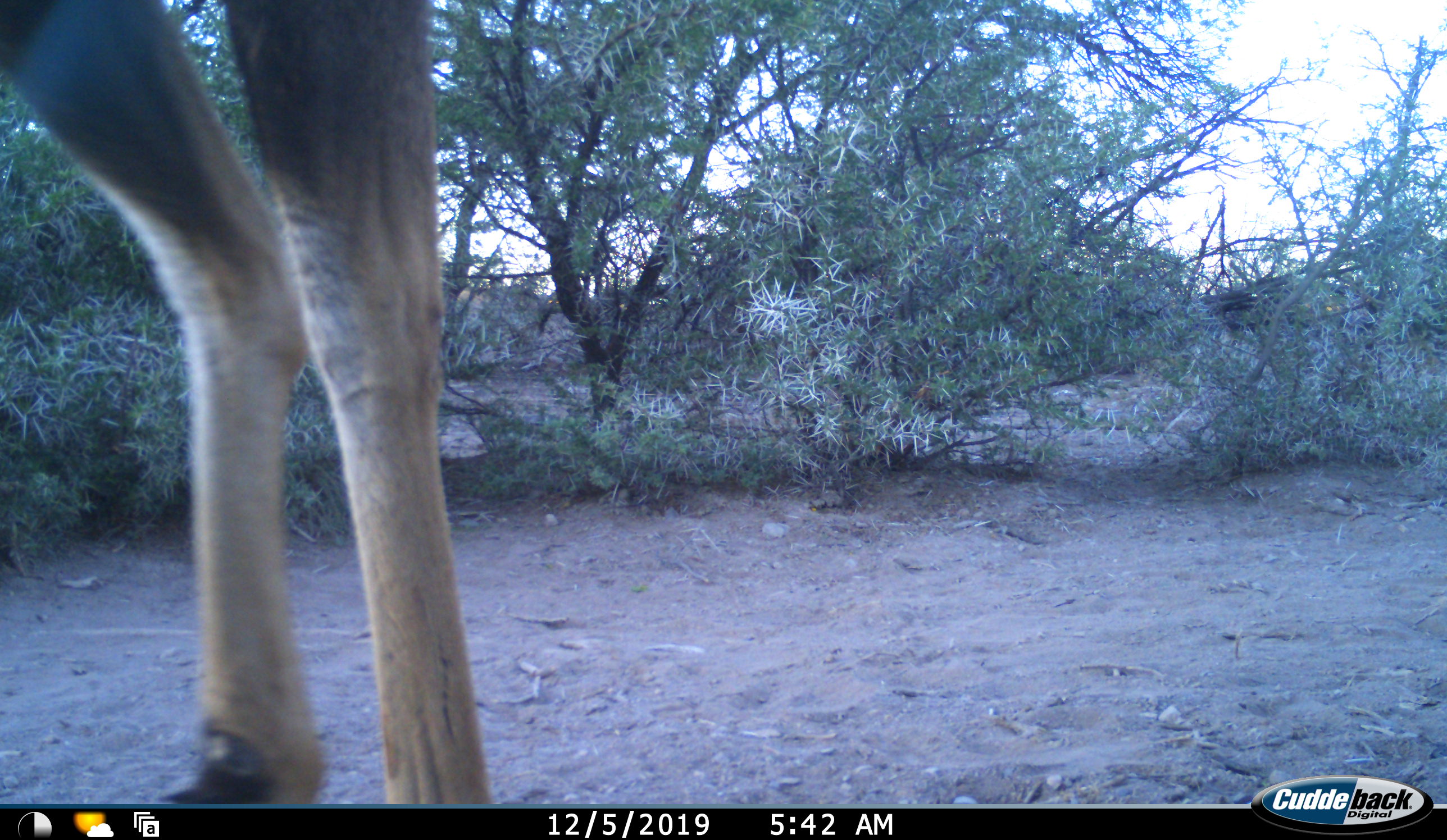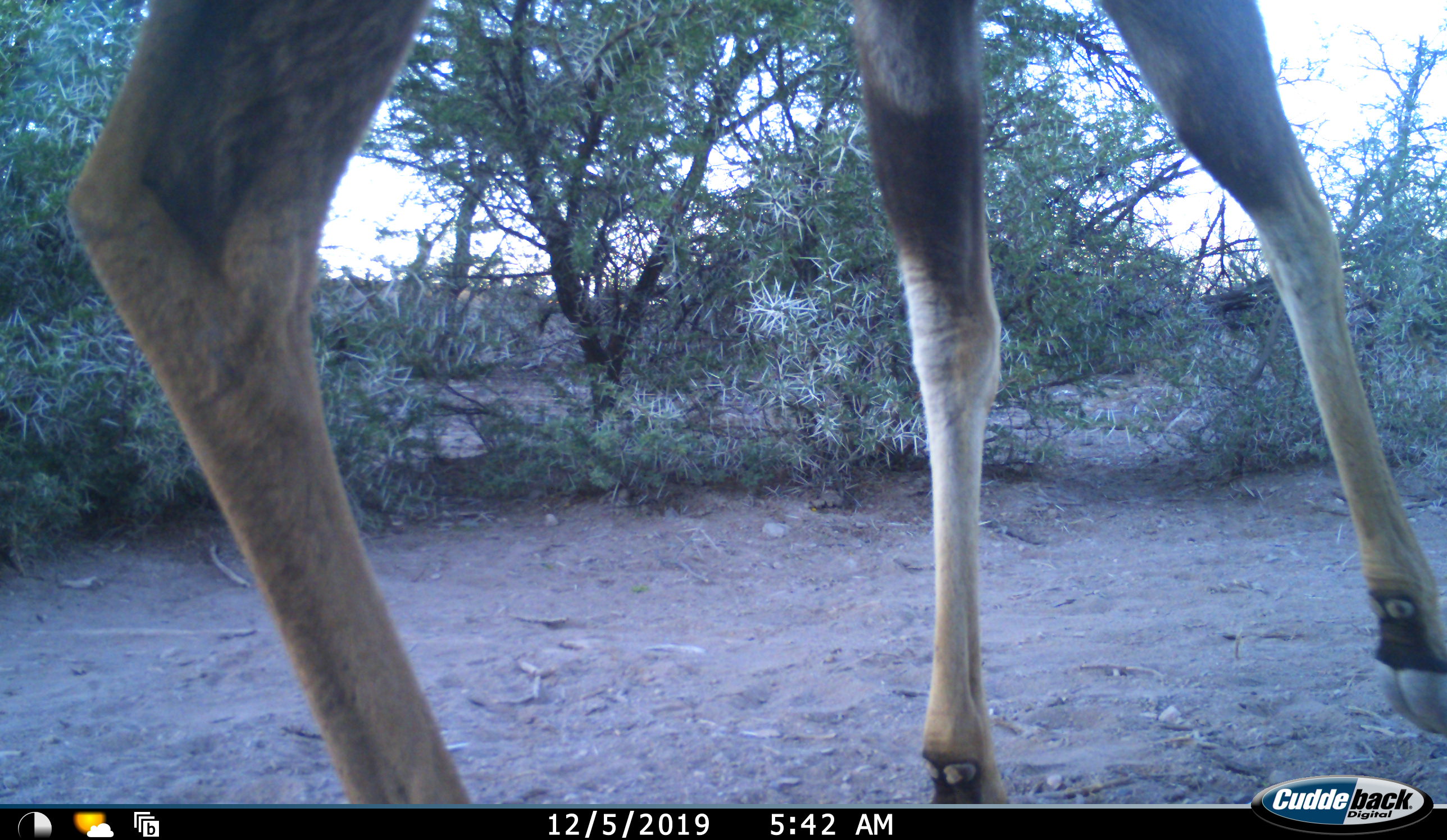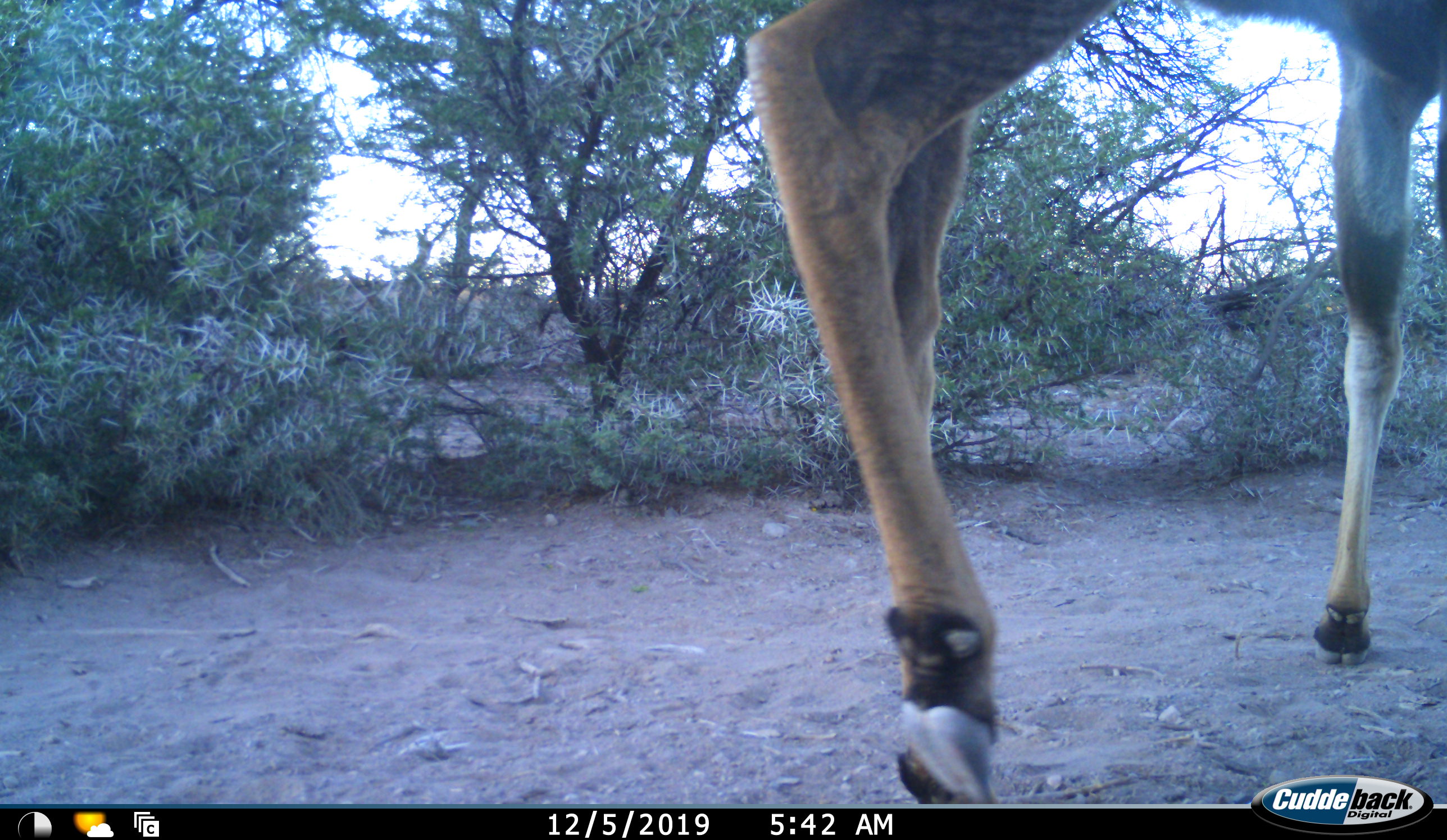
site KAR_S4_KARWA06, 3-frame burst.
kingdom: Animalia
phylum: Chordata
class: Mammalia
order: Artiodactyla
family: Bovidae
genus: Tragelaphus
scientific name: Tragelaphus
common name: kudu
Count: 1.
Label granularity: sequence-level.